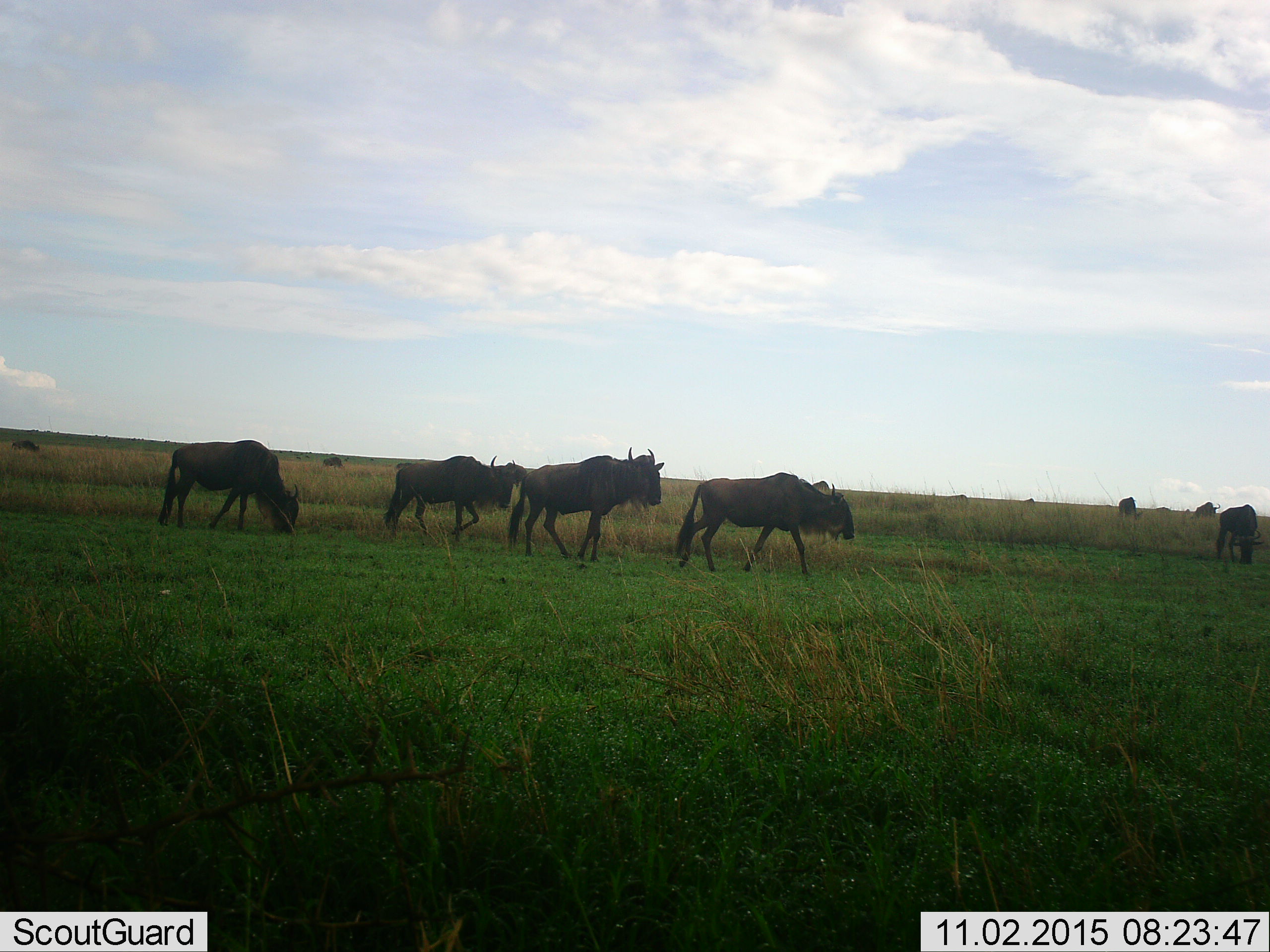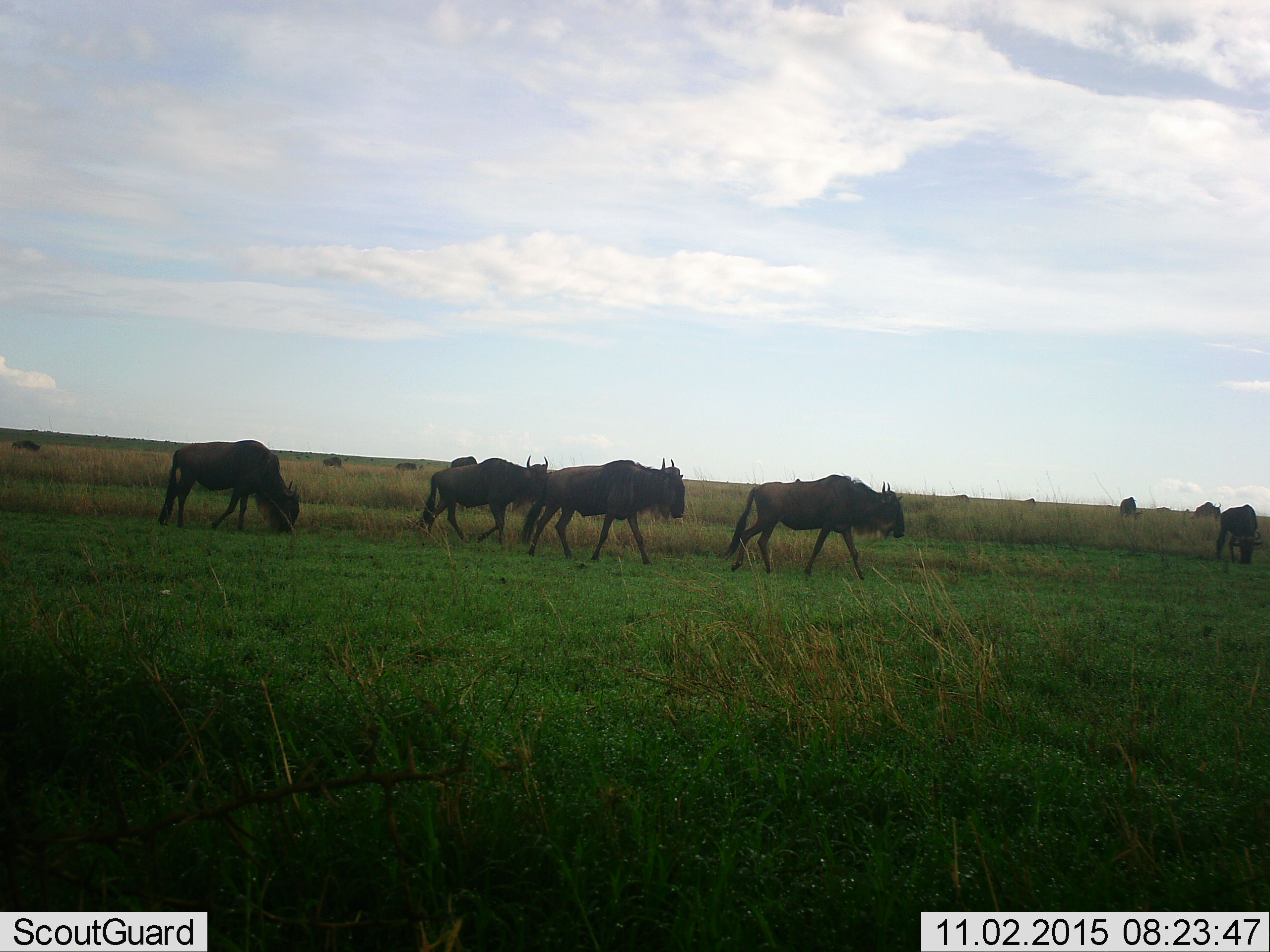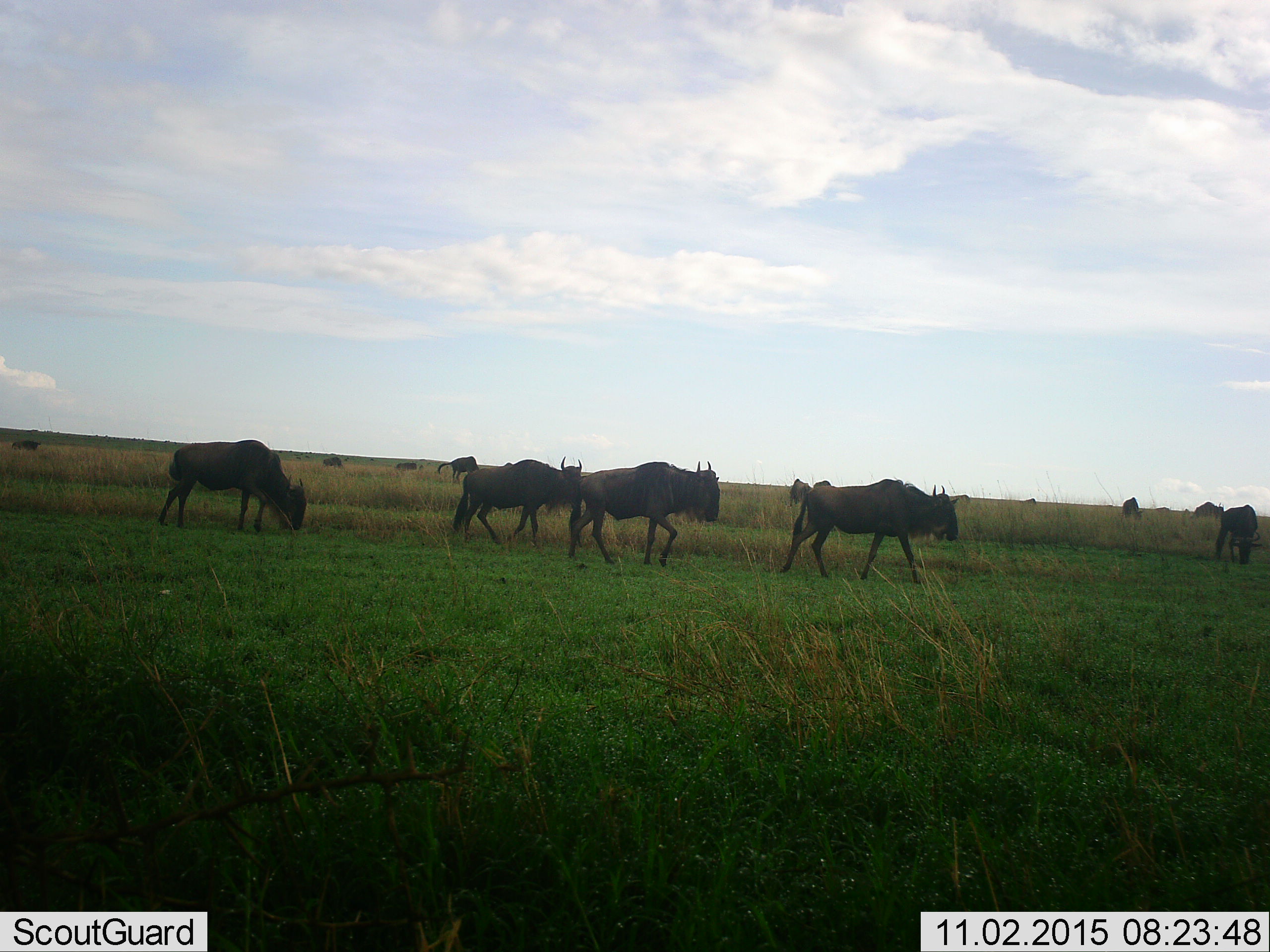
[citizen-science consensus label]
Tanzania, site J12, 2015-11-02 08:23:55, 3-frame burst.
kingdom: Animalia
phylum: Chordata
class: Mammalia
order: Artiodactyla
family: Bovidae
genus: Connochaetes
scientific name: Connochaetes taurinus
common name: blue wildebeest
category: wildebeest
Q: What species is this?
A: Wildebeest (blue wildebeest) (Connochaetes taurinus).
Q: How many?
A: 11-50.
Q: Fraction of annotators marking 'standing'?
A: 62%.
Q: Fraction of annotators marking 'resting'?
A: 0%.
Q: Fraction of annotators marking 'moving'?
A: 75%.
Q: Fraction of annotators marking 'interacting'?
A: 0%.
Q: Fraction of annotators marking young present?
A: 0%.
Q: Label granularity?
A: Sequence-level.